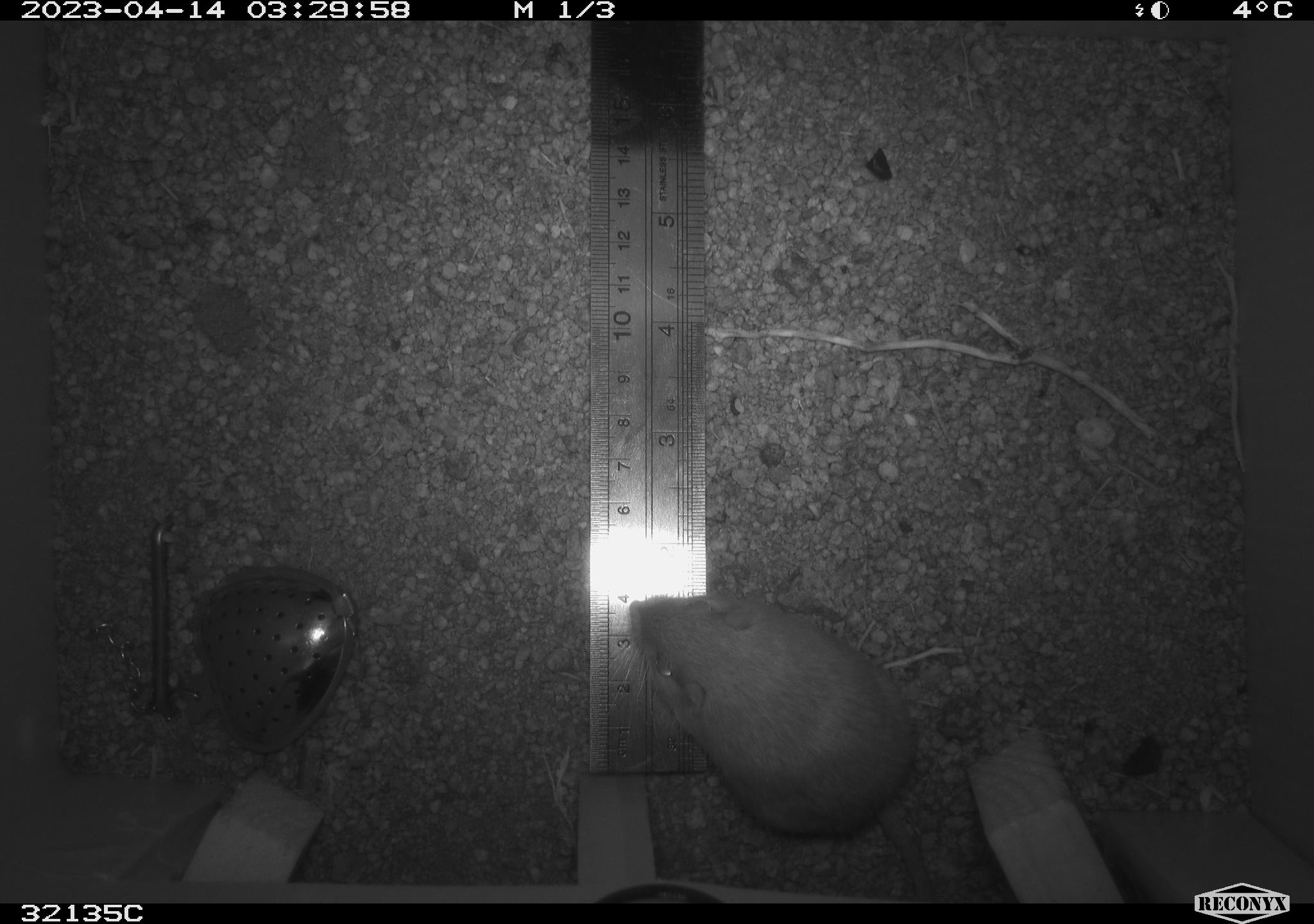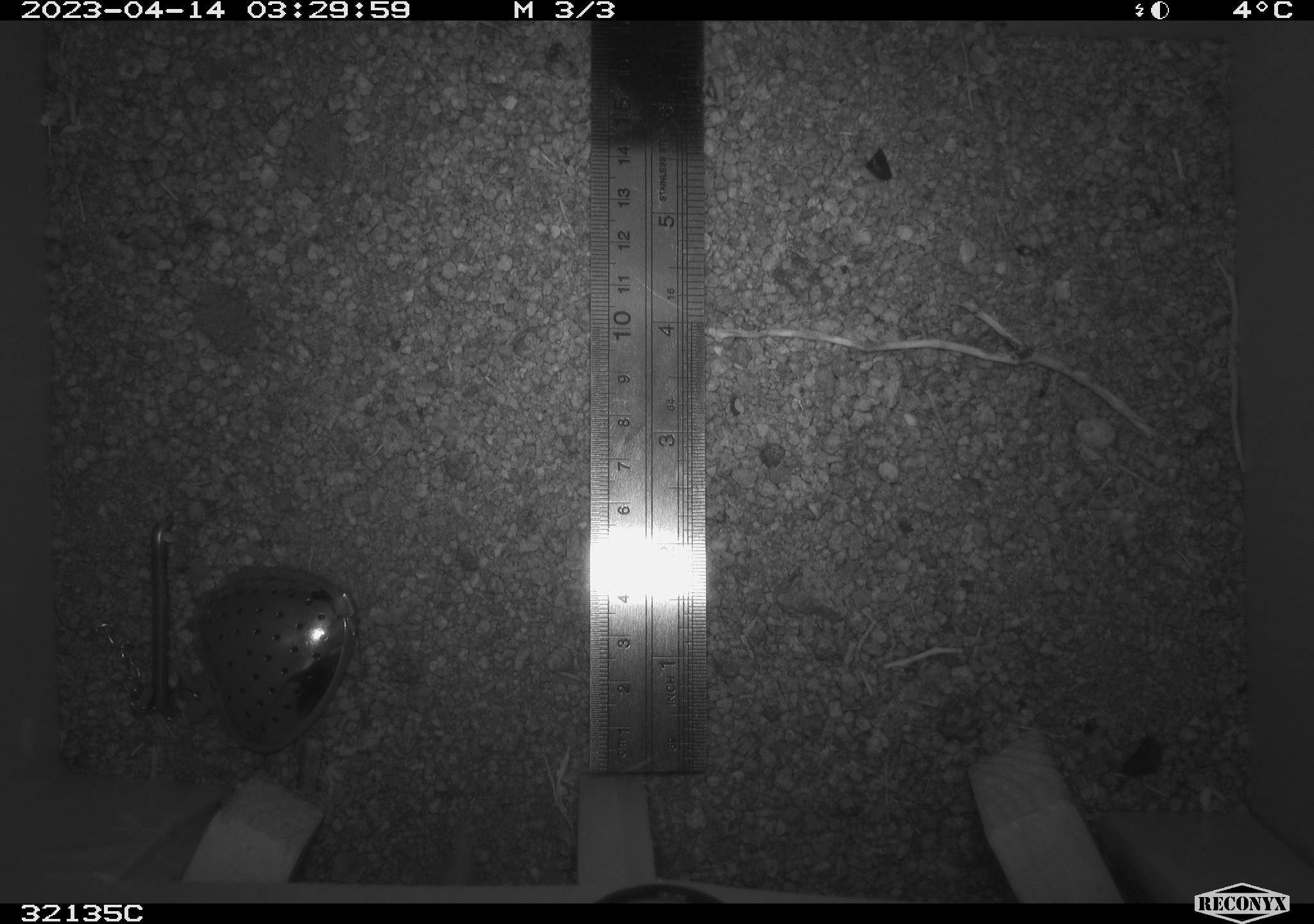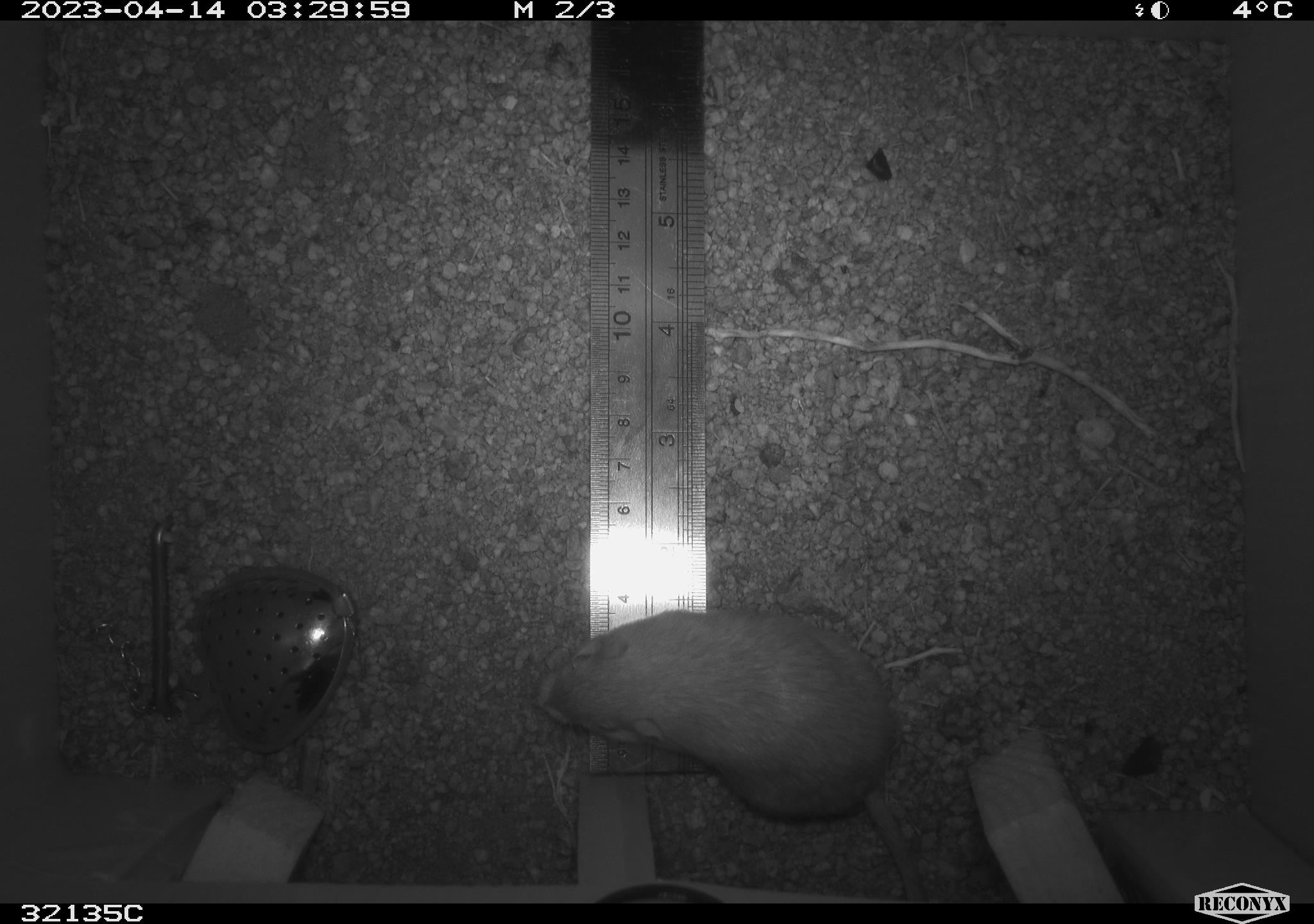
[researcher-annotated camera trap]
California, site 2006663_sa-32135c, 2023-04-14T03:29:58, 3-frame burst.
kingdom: Animalia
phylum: Chordata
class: Mammalia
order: Rodentia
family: Heteromyidae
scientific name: Heteromyidae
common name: kangaroo rats and pocket mice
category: heteromyidae family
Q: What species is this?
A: Heteromyidae family (kangaroo rats and pocket mice) (Heteromyidae).